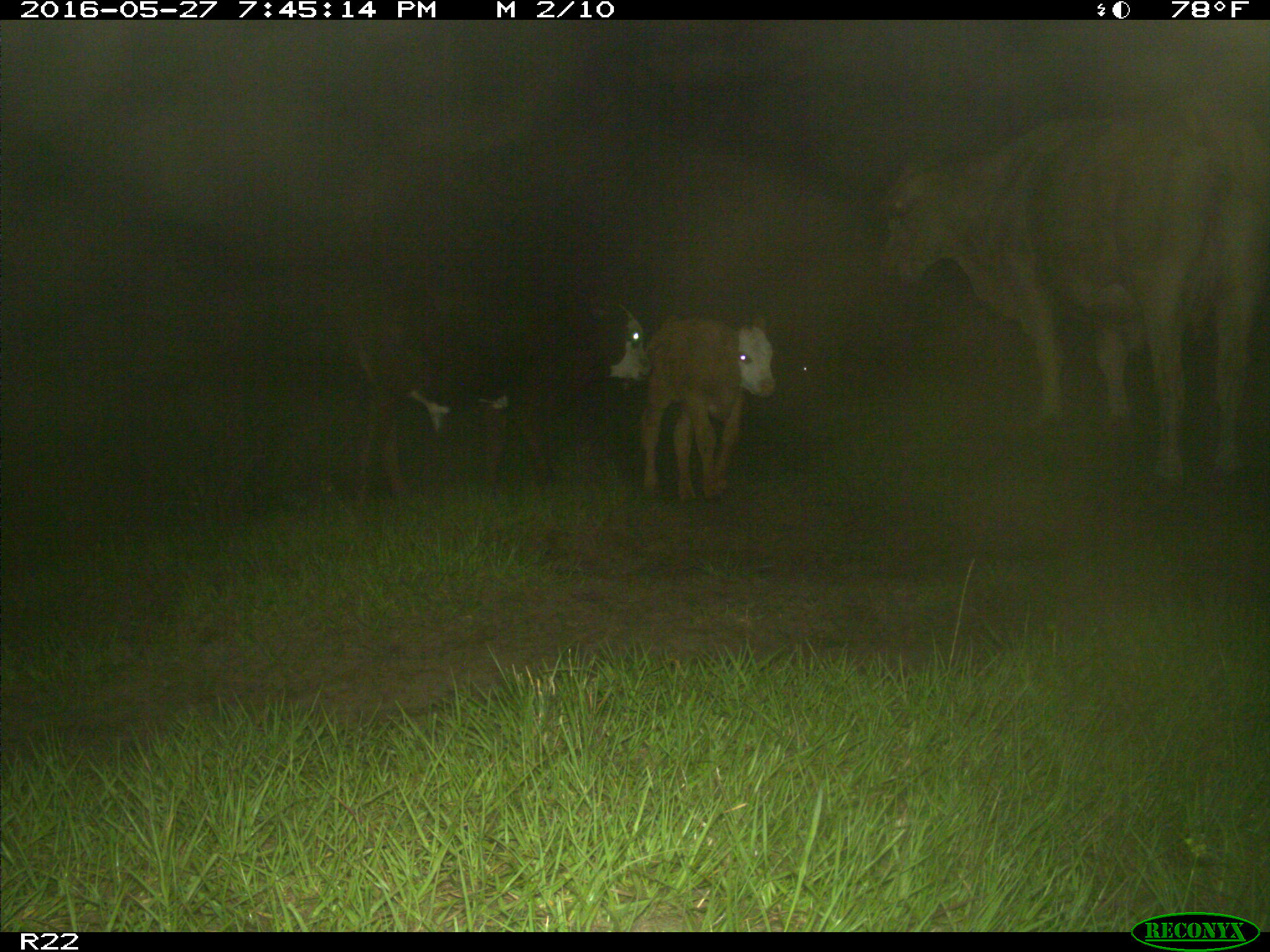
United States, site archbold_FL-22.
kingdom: Animalia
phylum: Chordata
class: Mammalia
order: Artiodactyla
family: Bovidae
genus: Bos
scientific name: Bos taurus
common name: domestic cow